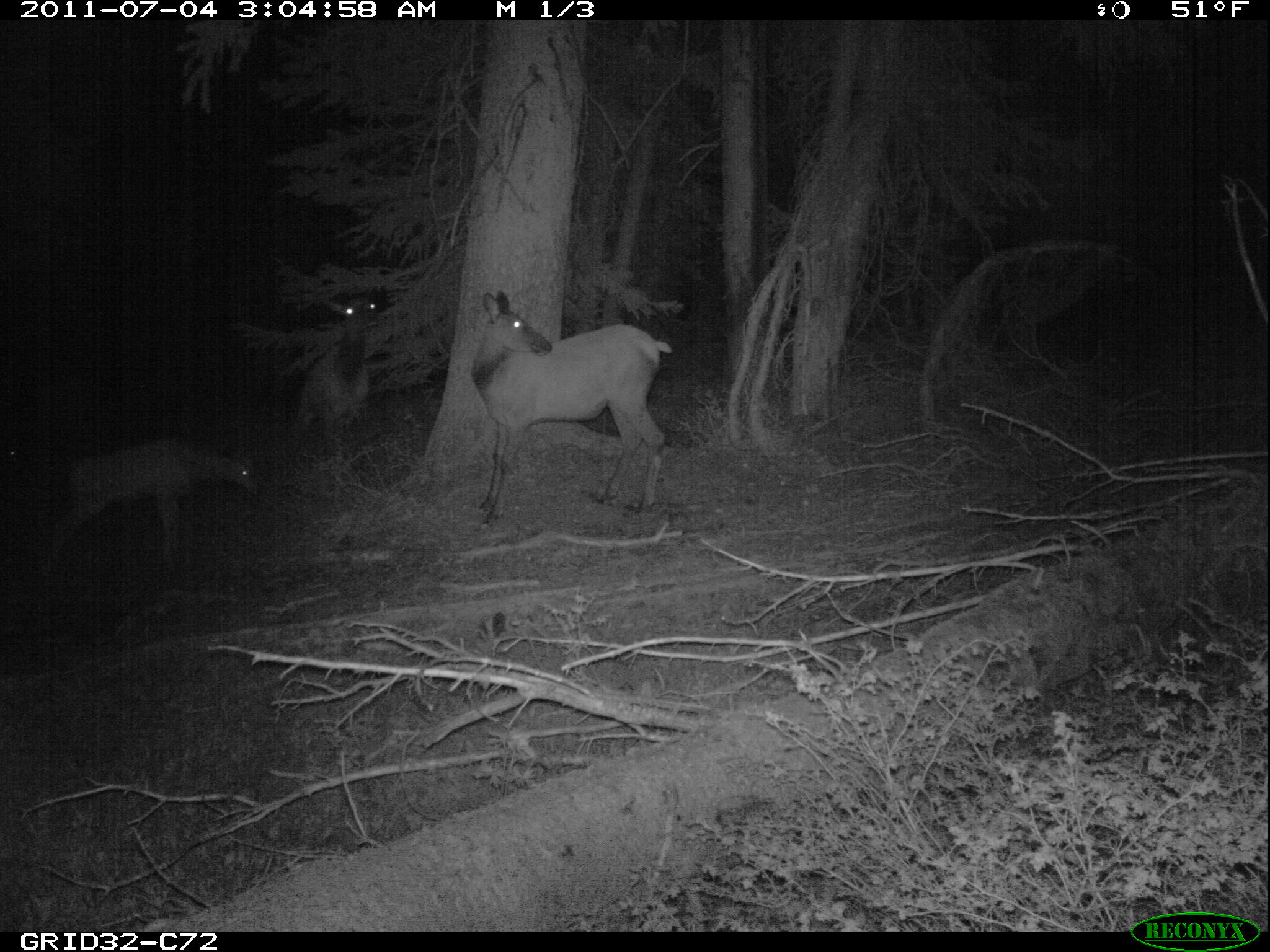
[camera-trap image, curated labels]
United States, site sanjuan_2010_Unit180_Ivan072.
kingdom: Animalia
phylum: Chordata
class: Mammalia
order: Artiodactyla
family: Cervidae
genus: Cervus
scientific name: Cervus elaphus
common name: red deer